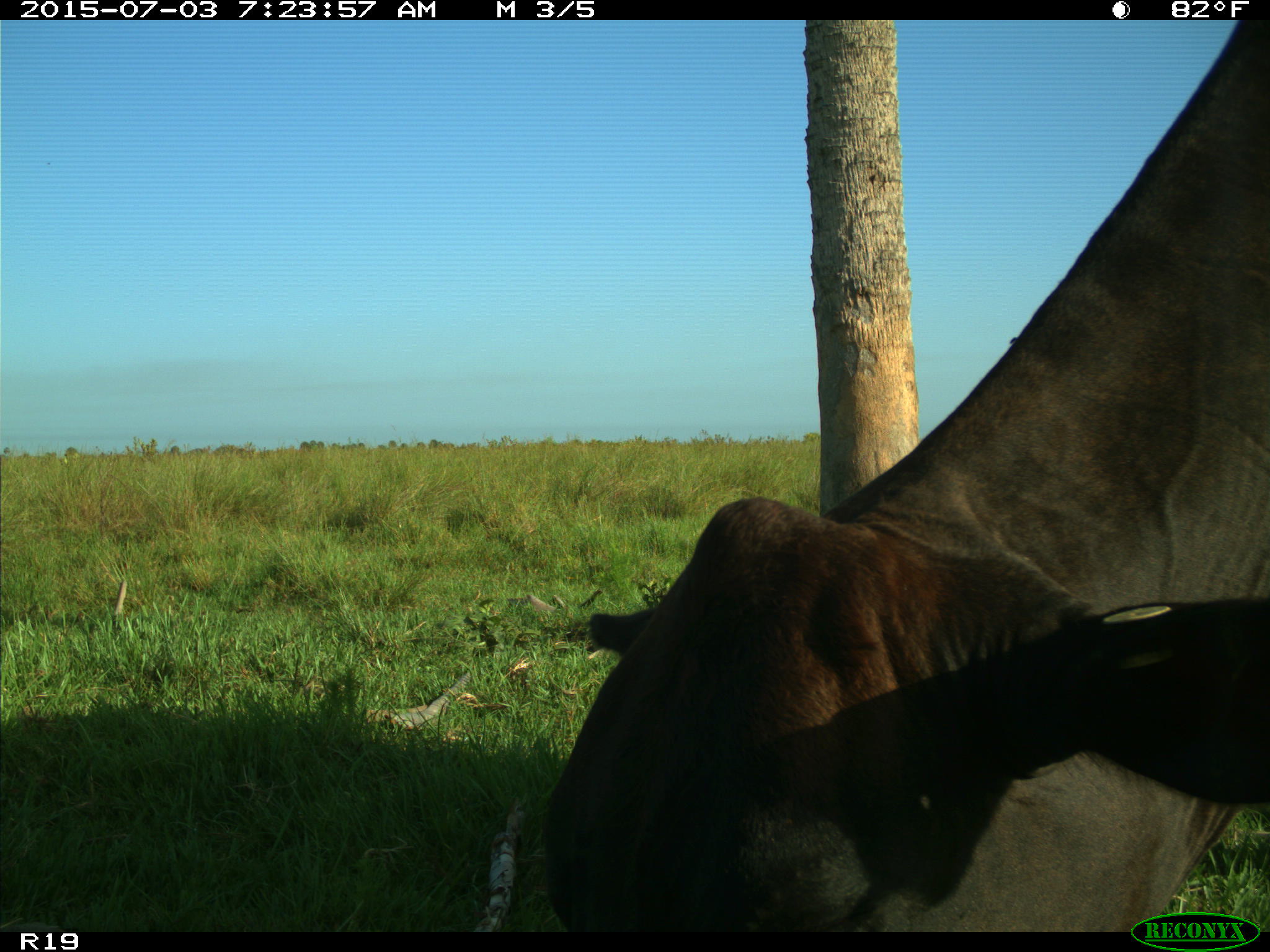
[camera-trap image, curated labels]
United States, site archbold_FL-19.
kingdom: Animalia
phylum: Chordata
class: Mammalia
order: Artiodactyla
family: Bovidae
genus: Bos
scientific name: Bos taurus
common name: domestic cow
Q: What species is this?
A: Bos taurus (domestic cow).